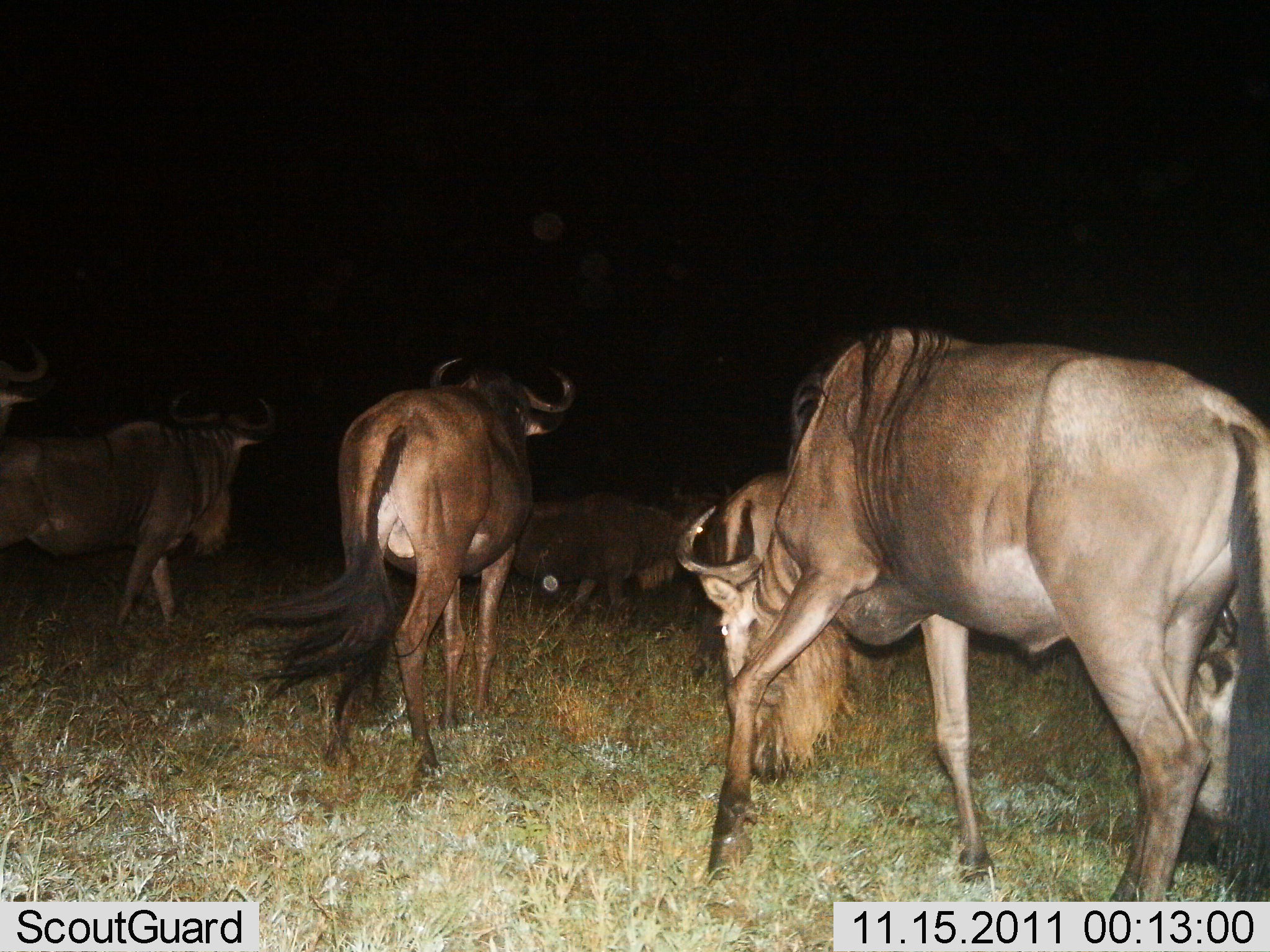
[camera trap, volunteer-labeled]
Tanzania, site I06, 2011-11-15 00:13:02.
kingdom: Animalia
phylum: Chordata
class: Mammalia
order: Artiodactyla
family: Bovidae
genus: Connochaetes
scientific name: Connochaetes taurinus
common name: blue wildebeest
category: wildebeest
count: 5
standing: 13%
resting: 0%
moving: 87%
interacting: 0%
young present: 0%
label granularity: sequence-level